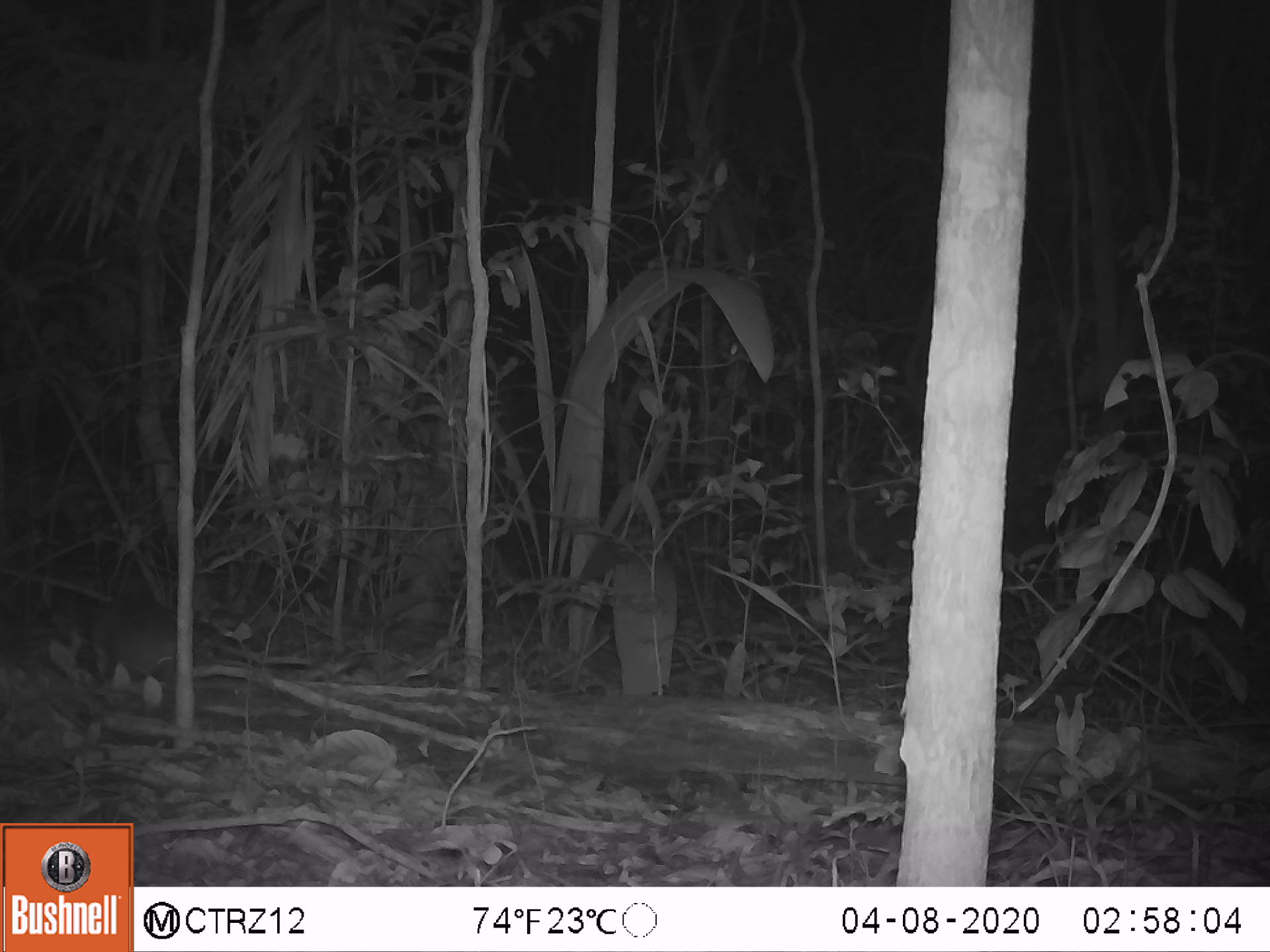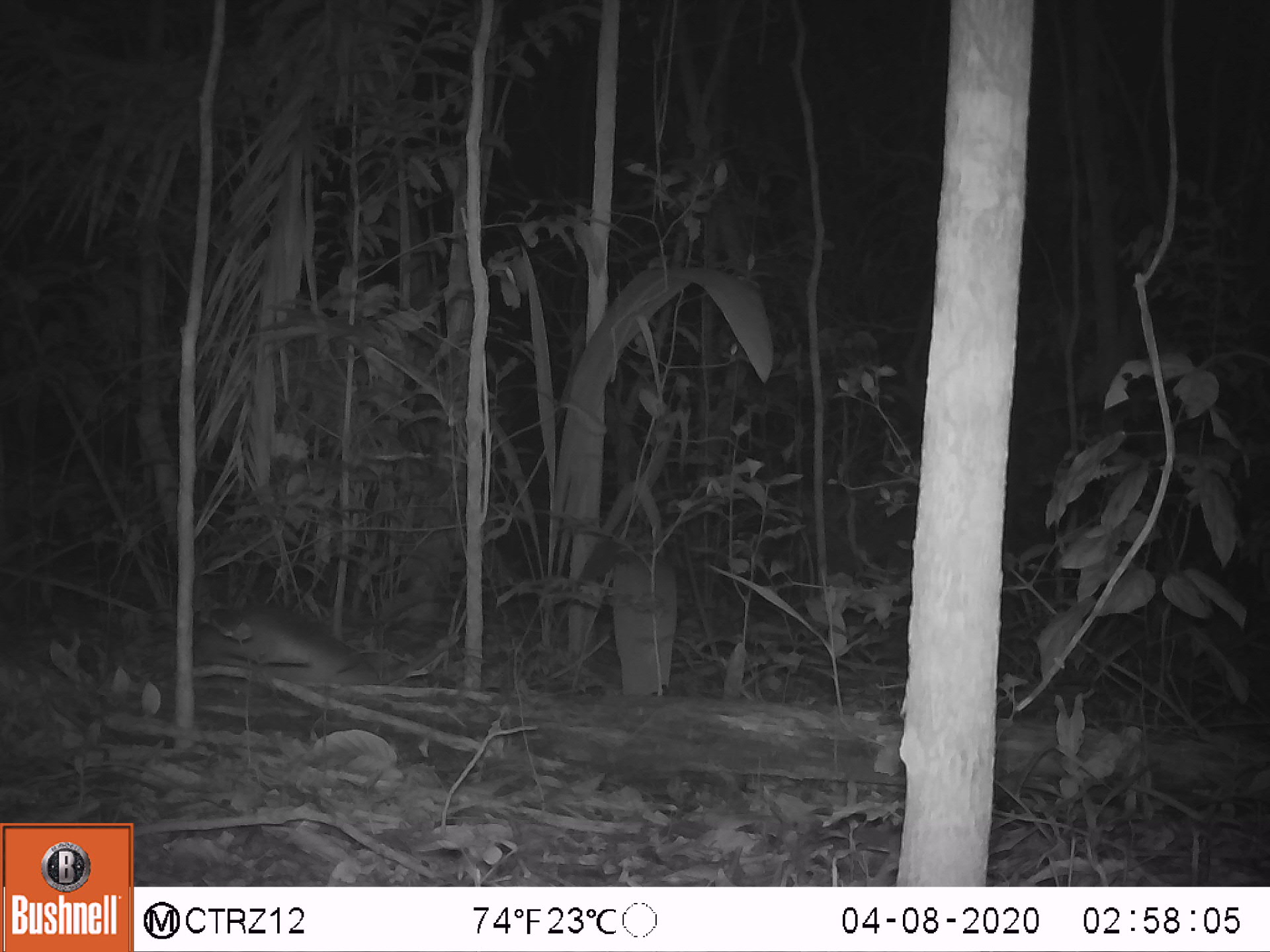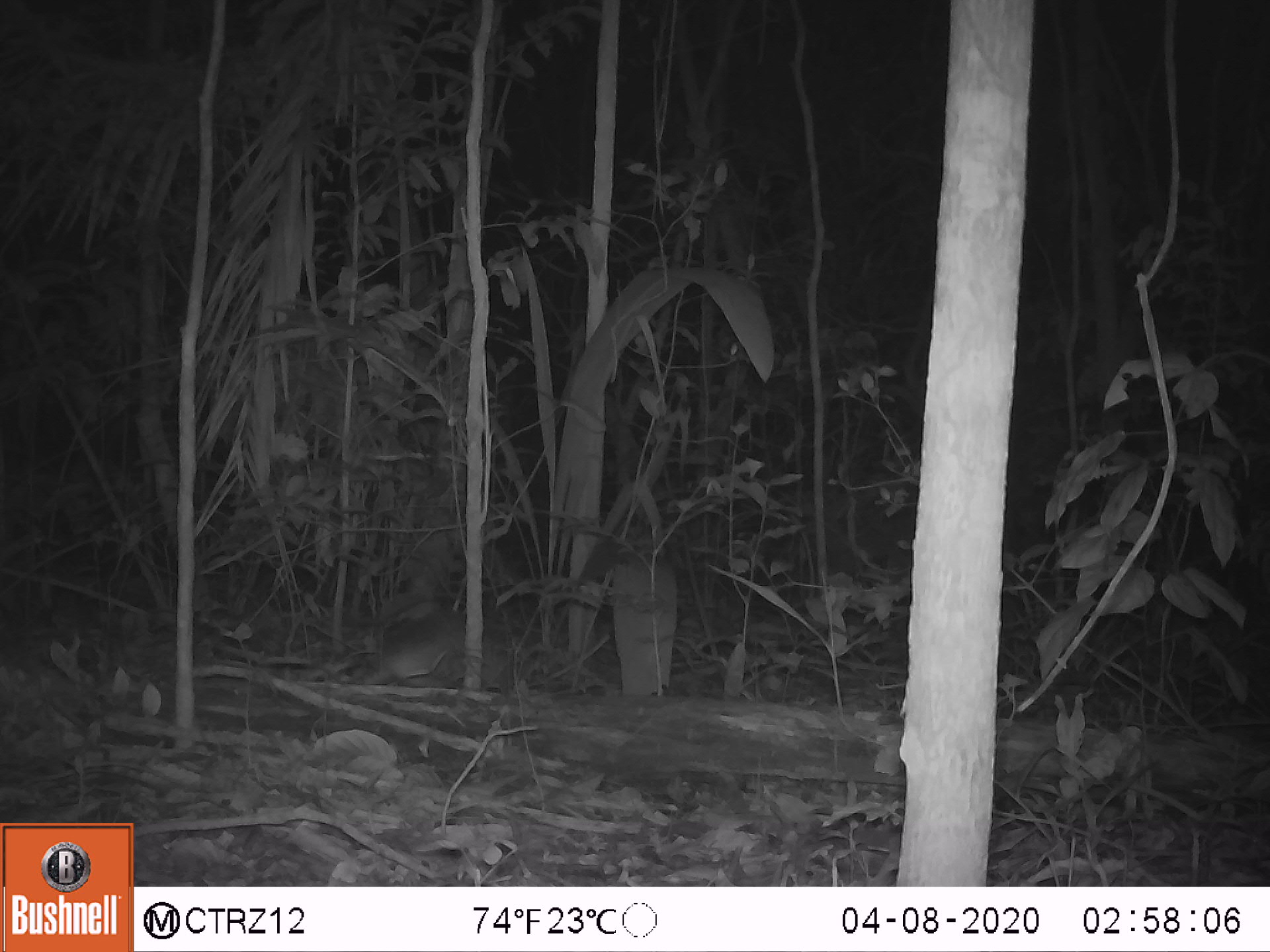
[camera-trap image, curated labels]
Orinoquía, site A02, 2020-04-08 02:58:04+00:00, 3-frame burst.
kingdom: Animalia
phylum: Chordata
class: Mammalia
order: Cingulata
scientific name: Cingulata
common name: armadillo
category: unknown armadillo